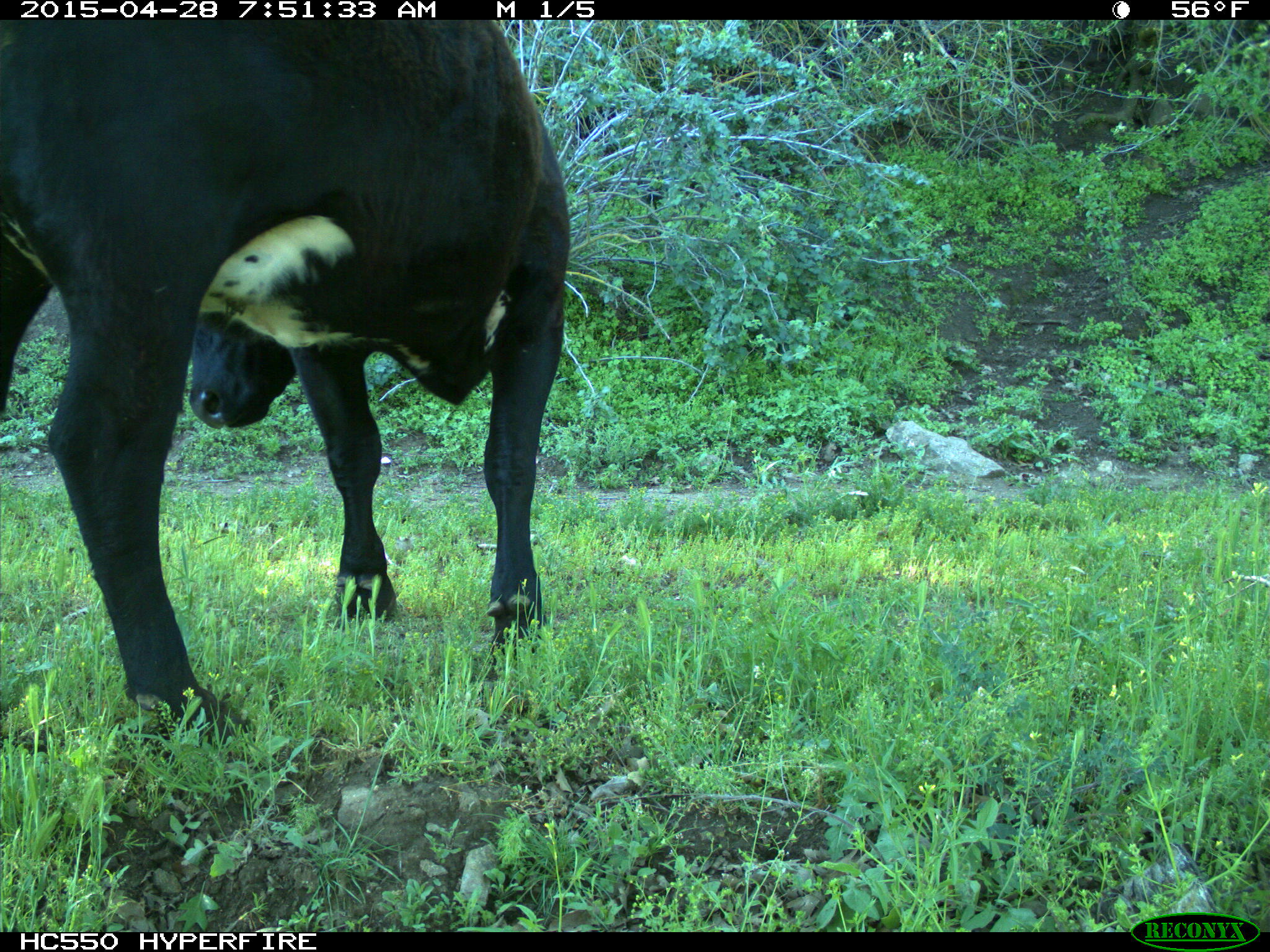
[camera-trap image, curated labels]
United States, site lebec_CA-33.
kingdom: Animalia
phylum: Chordata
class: Mammalia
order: Artiodactyla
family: Bovidae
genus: Bos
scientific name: Bos taurus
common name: domestic cow